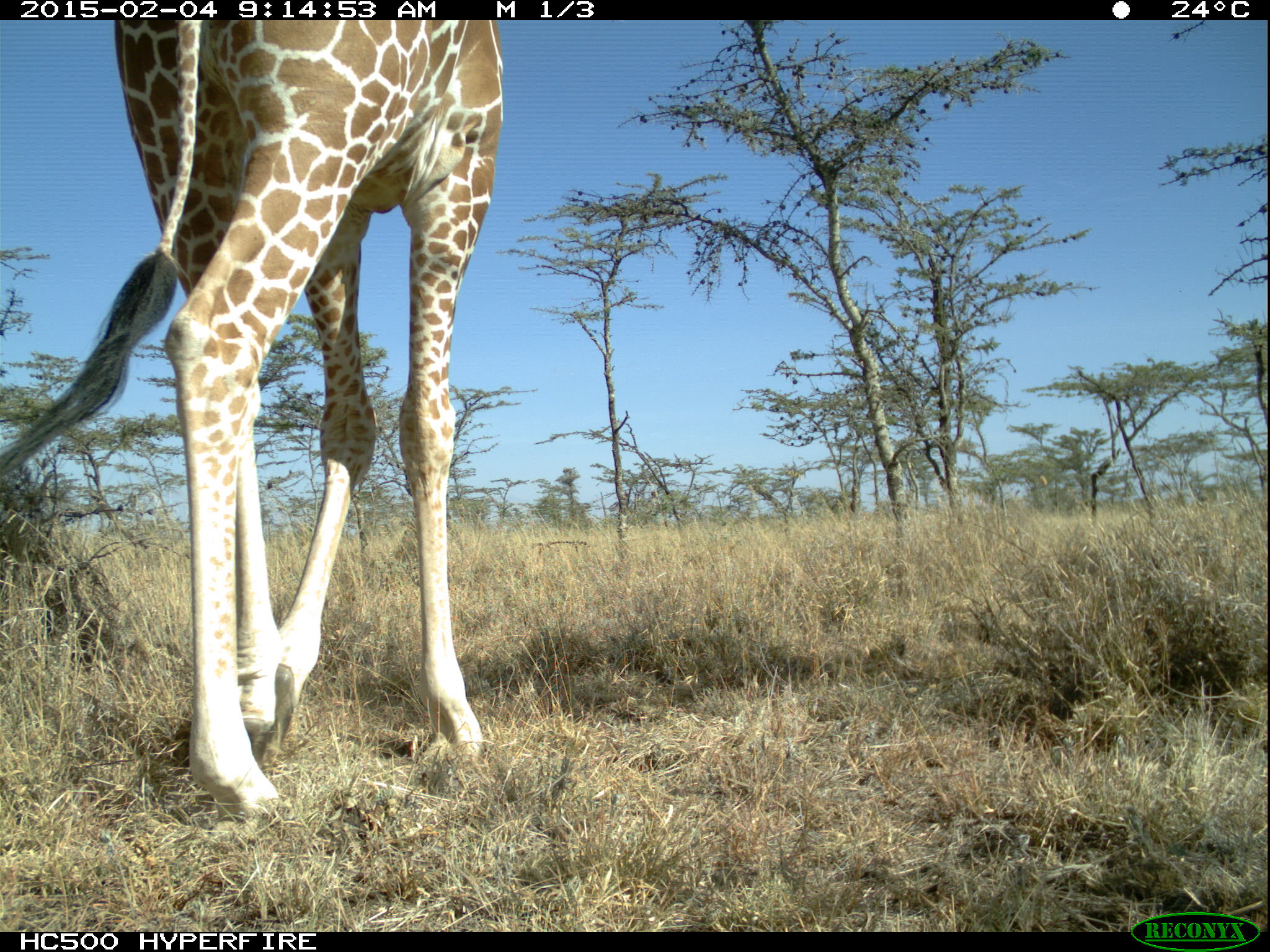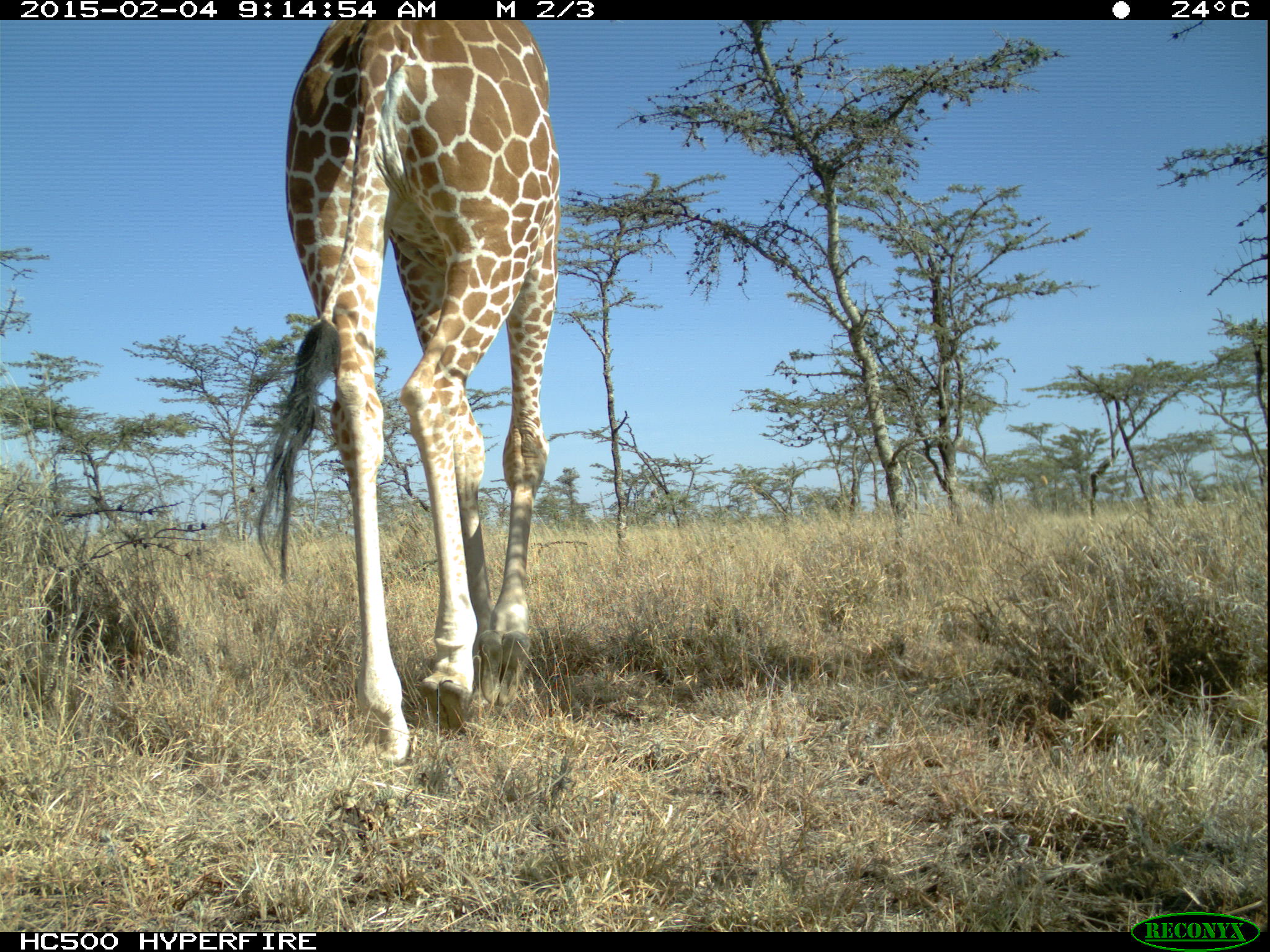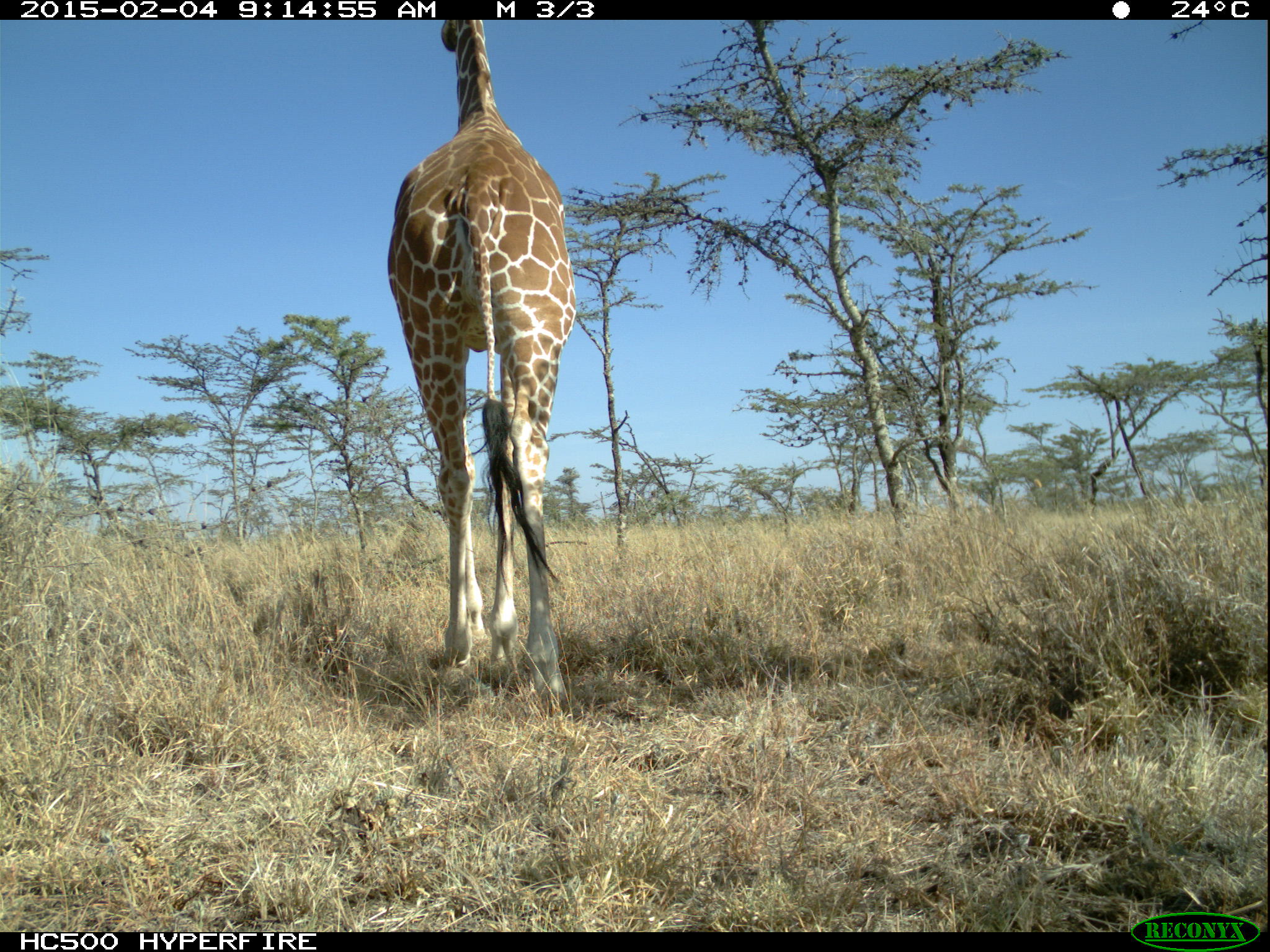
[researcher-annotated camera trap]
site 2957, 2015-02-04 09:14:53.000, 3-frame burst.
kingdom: Animalia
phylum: Chordata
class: Mammalia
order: Artiodactyla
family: Giraffidae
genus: Giraffa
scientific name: Giraffa camelopardalis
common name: giraffe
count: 1